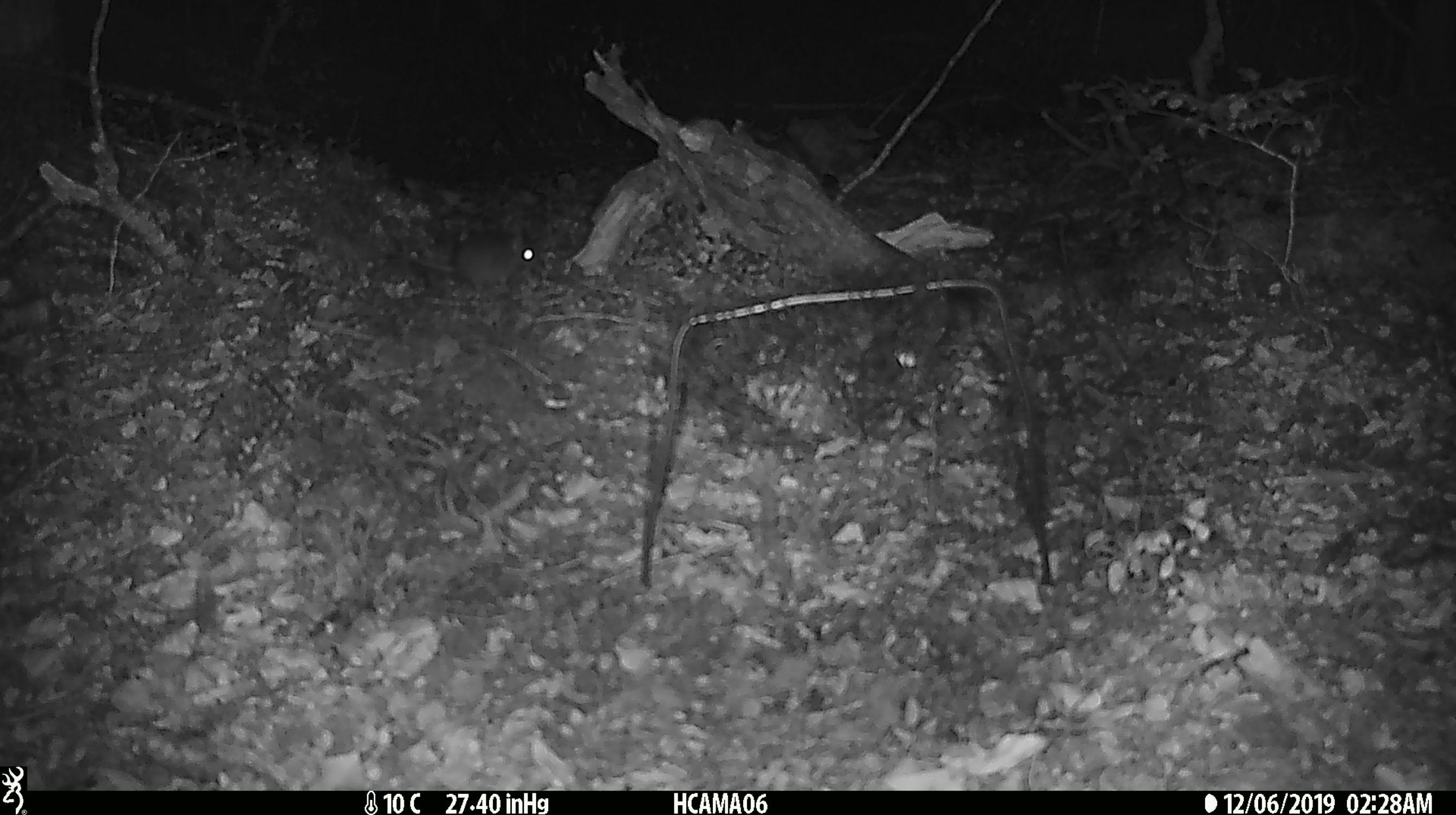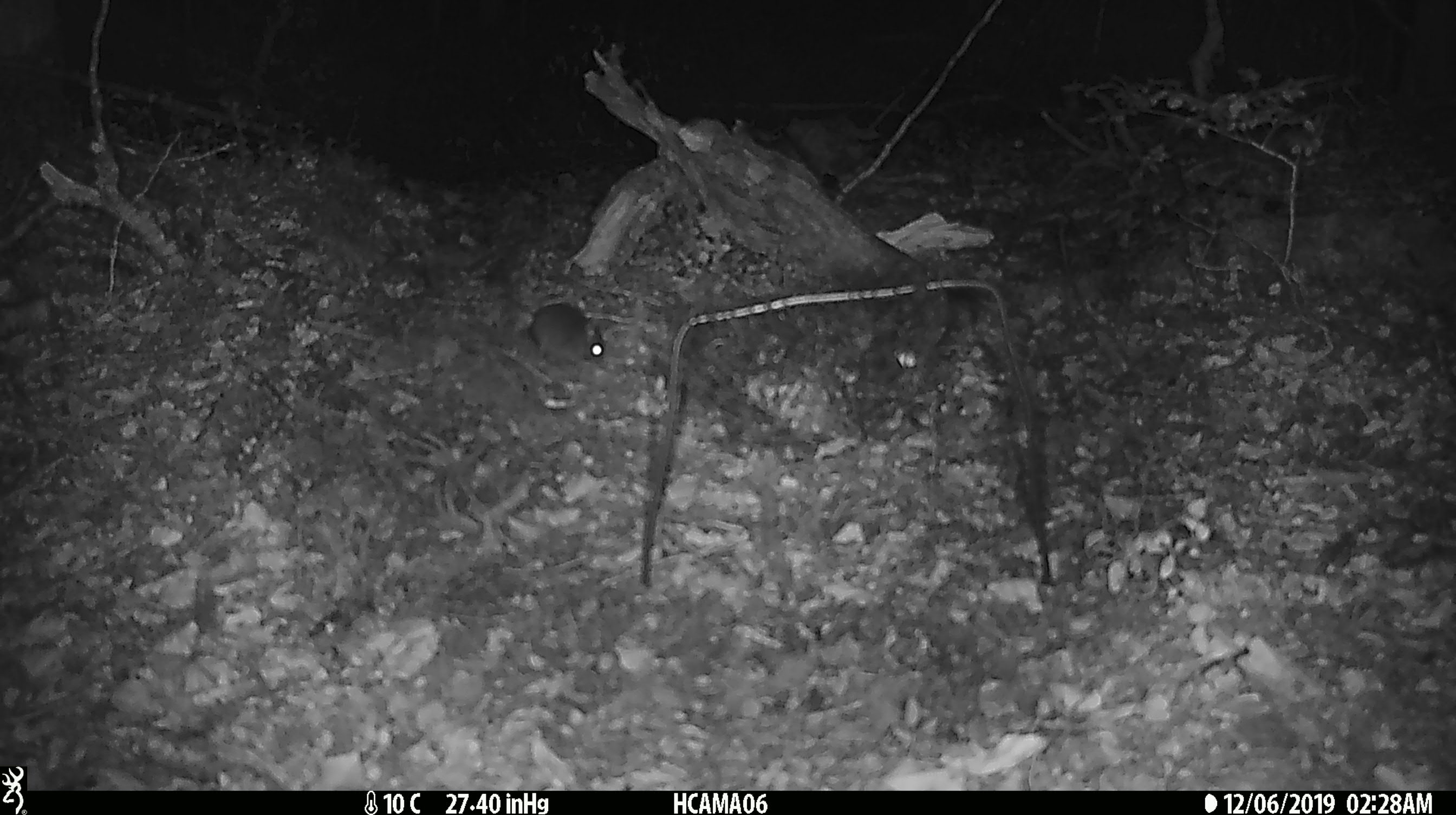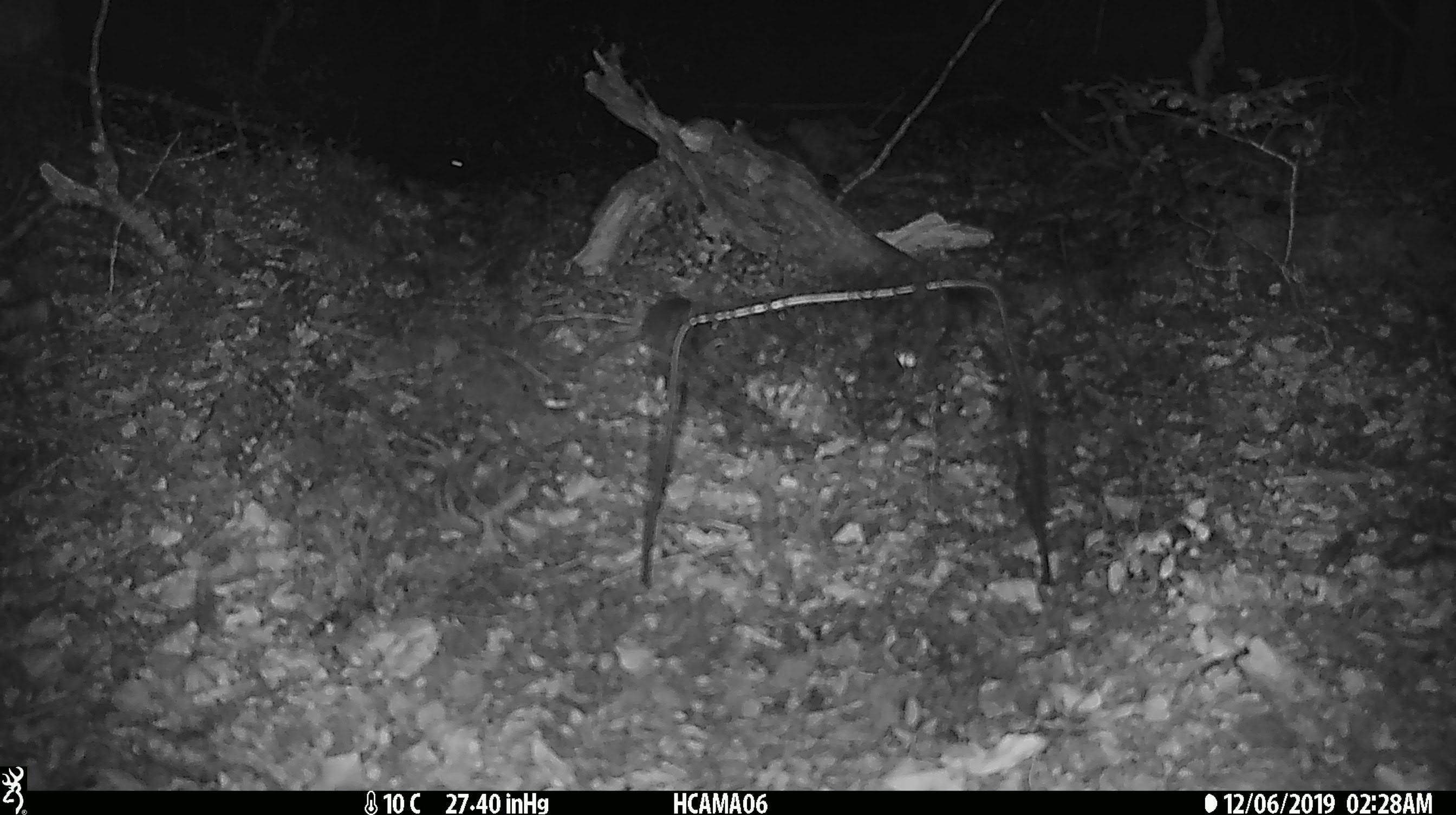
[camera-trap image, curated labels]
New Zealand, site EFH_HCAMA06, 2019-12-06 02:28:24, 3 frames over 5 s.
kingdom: Animalia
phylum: Chordata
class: Mammalia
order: Rodentia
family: Muridae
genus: Mus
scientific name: Mus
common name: mouse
Mouse (Mus).